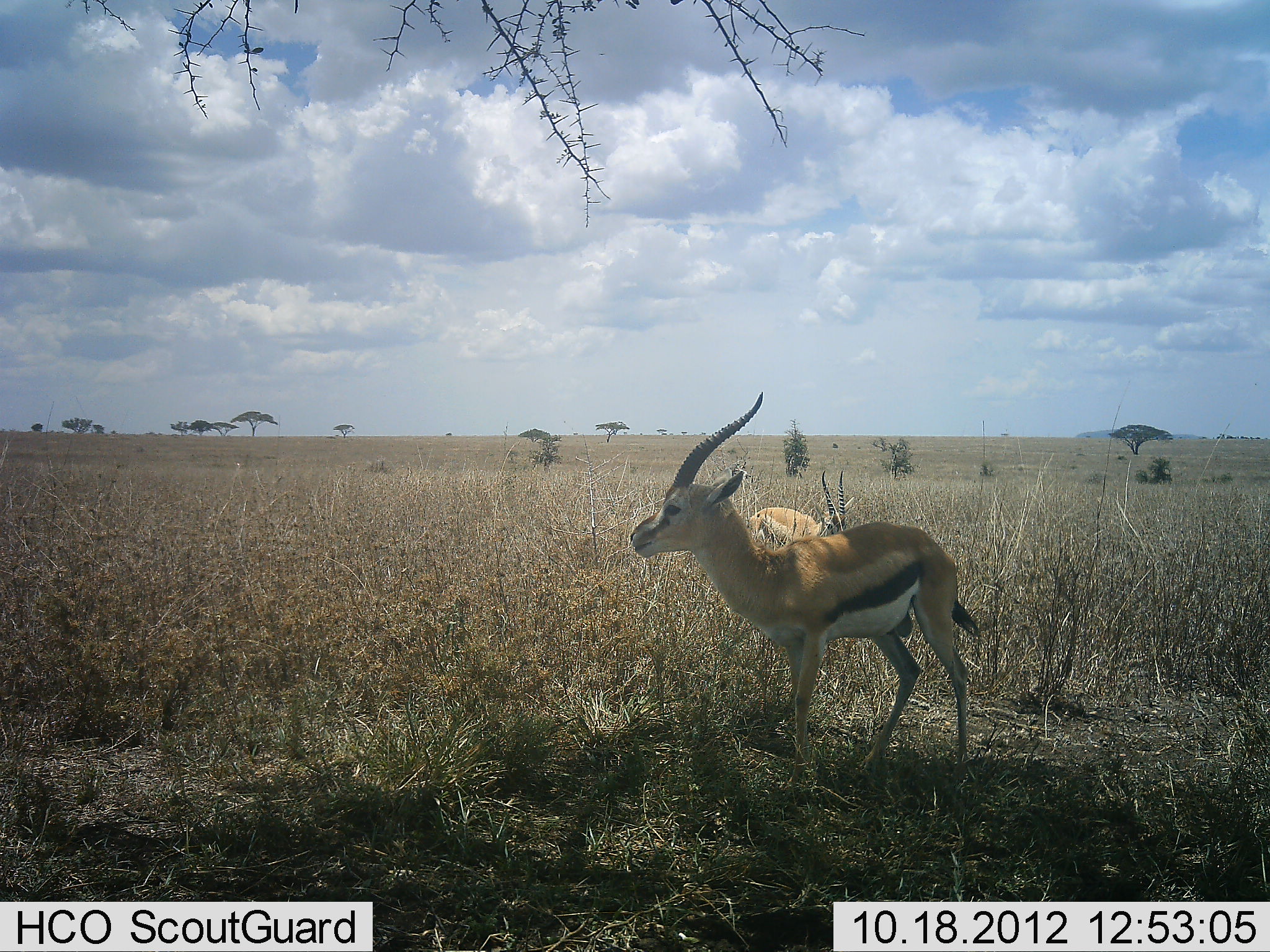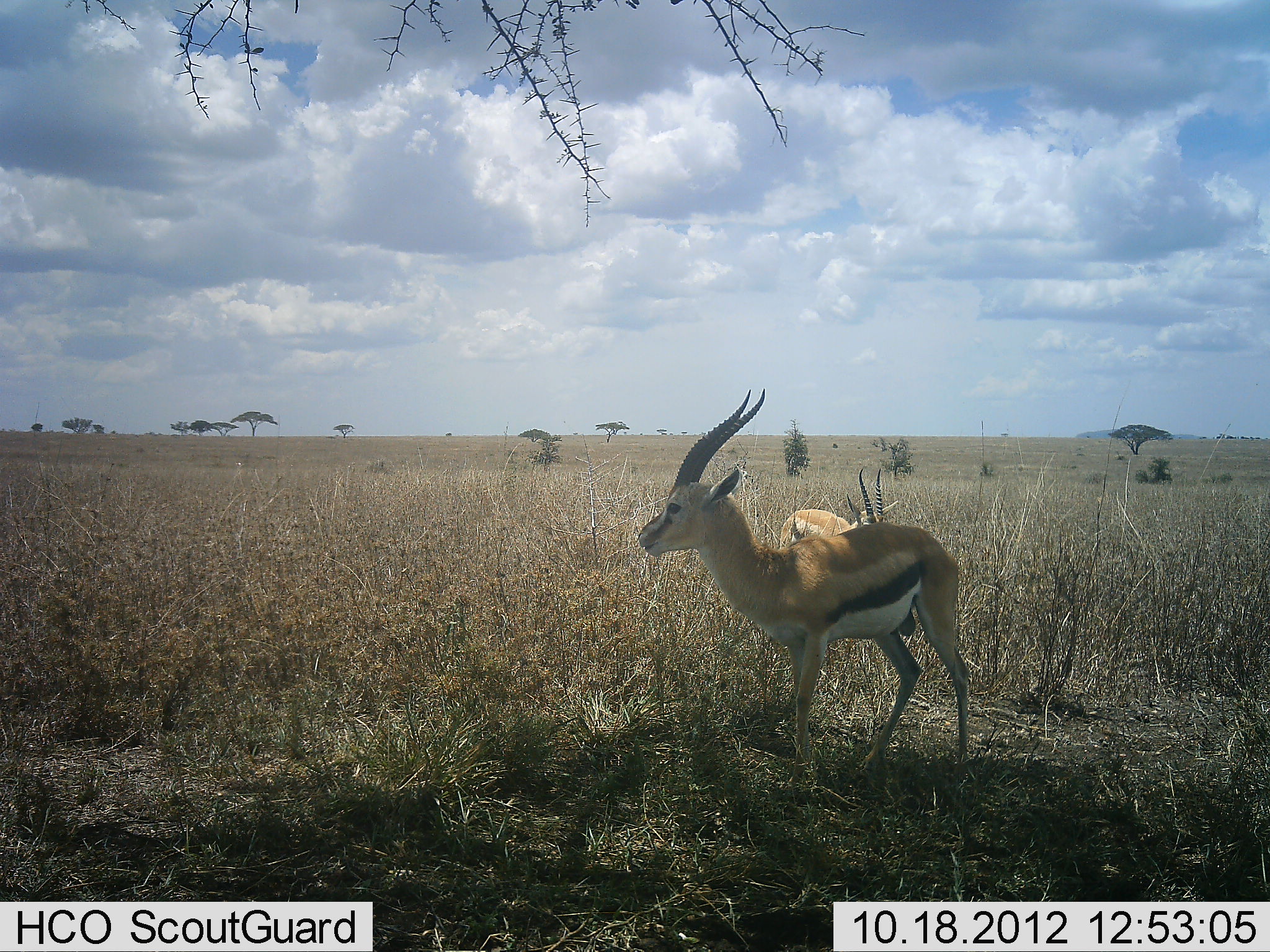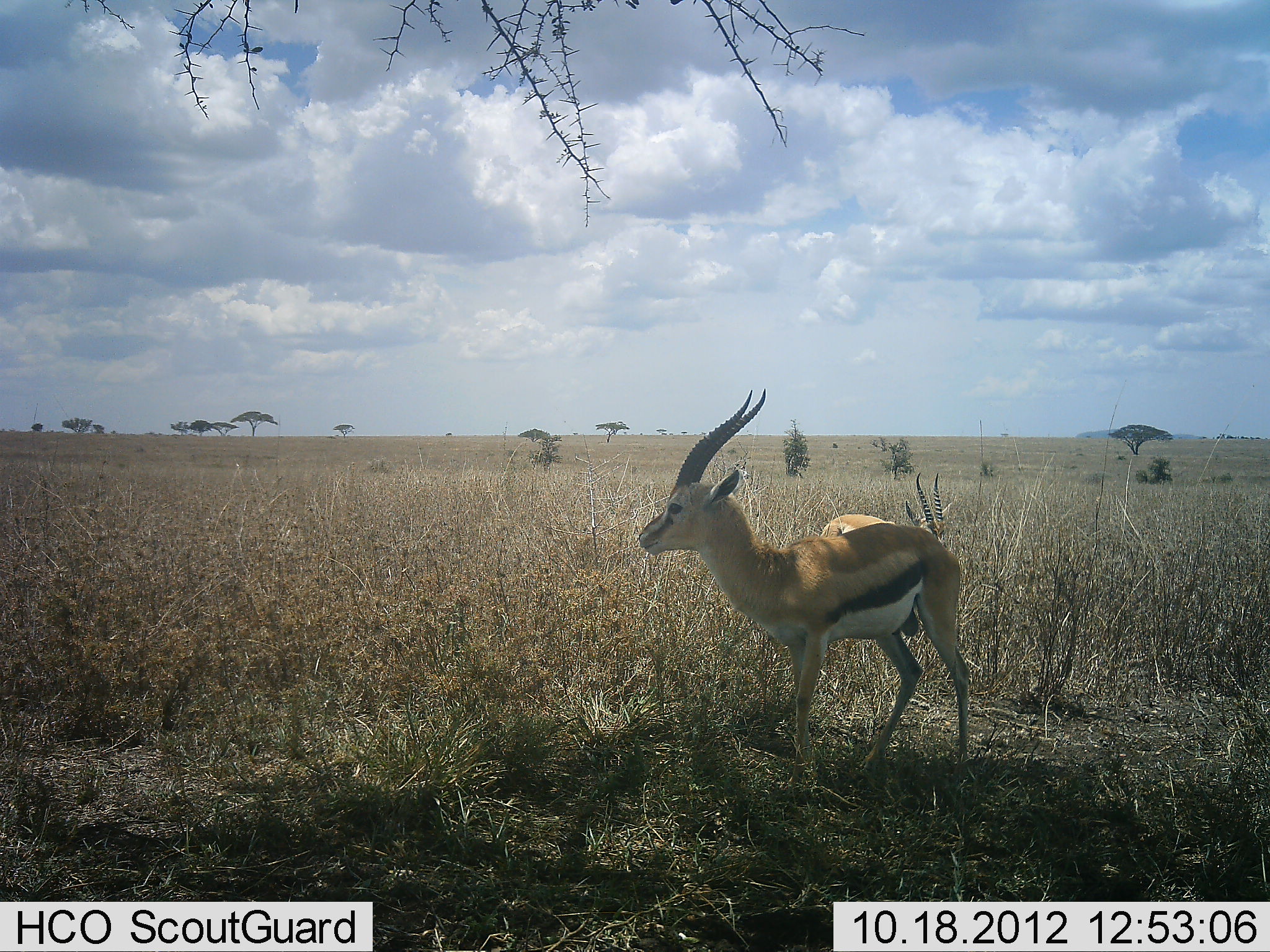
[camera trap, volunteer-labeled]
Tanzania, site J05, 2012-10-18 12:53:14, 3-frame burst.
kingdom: Animalia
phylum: Chordata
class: Mammalia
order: Artiodactyla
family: Bovidae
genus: Eudorcas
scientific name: Eudorcas thomsonii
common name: thomson's gazelle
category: gazellethomsons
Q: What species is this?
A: Gazellethomsons (thomson's gazelle) (Eudorcas thomsonii).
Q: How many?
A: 2.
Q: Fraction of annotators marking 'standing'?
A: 90%.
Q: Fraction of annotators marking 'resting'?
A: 0%.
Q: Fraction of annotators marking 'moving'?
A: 80%.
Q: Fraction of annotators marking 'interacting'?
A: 0%.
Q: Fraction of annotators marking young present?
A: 0%.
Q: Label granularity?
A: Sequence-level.